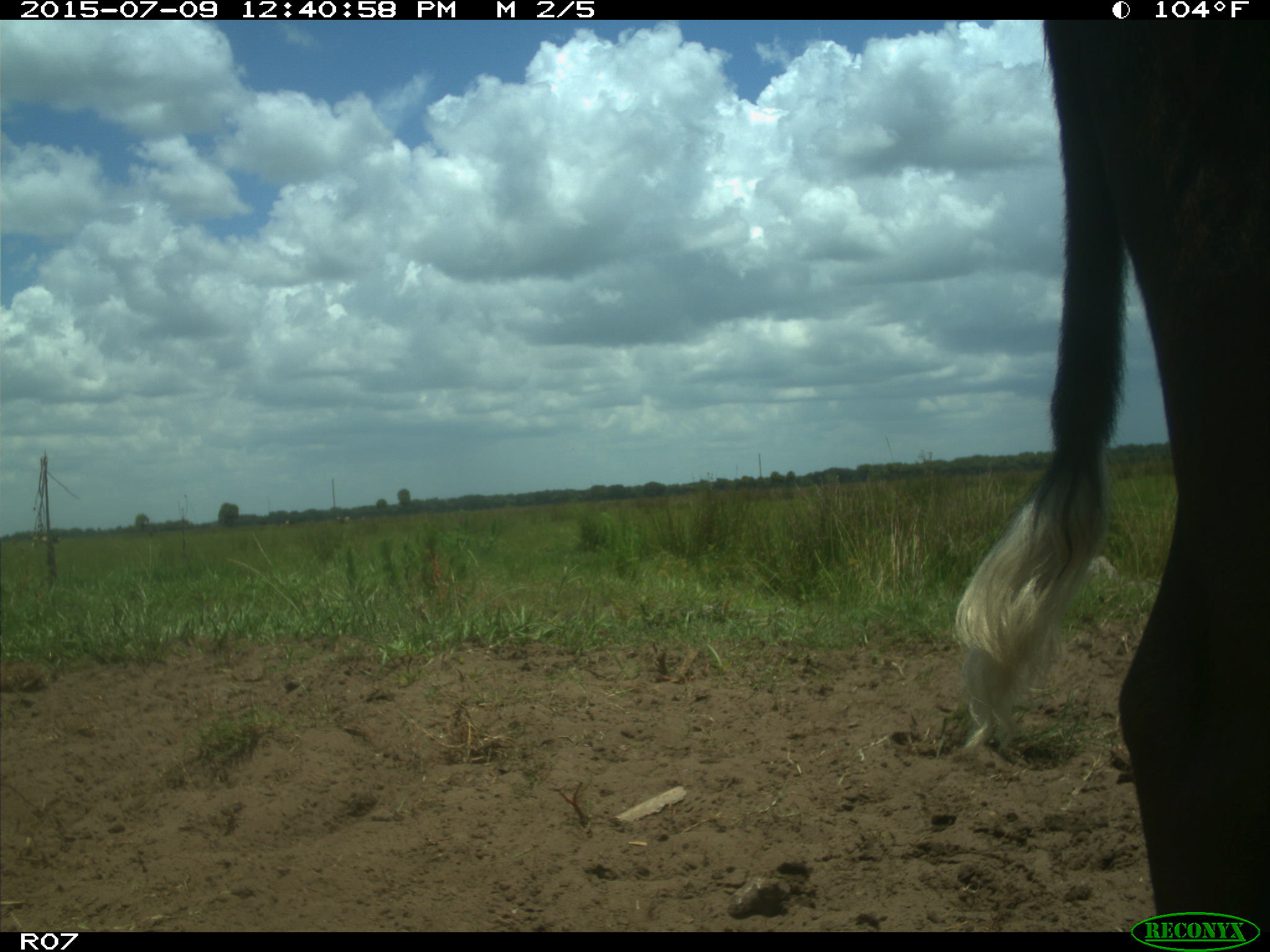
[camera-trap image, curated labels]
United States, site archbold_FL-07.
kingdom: Animalia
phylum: Chordata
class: Mammalia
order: Artiodactyla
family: Bovidae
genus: Bos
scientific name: Bos taurus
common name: domestic cow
Bos taurus (domestic cow).